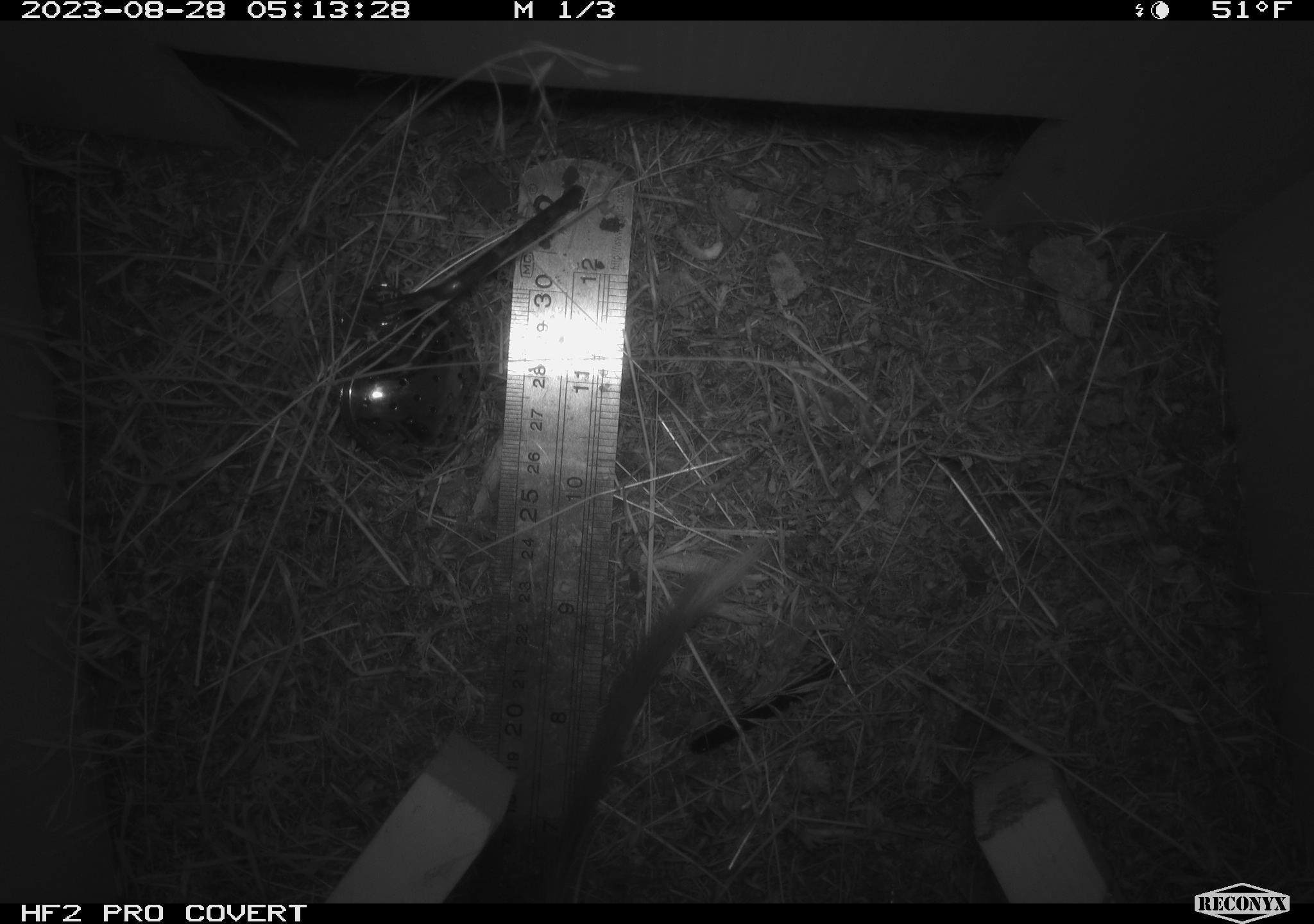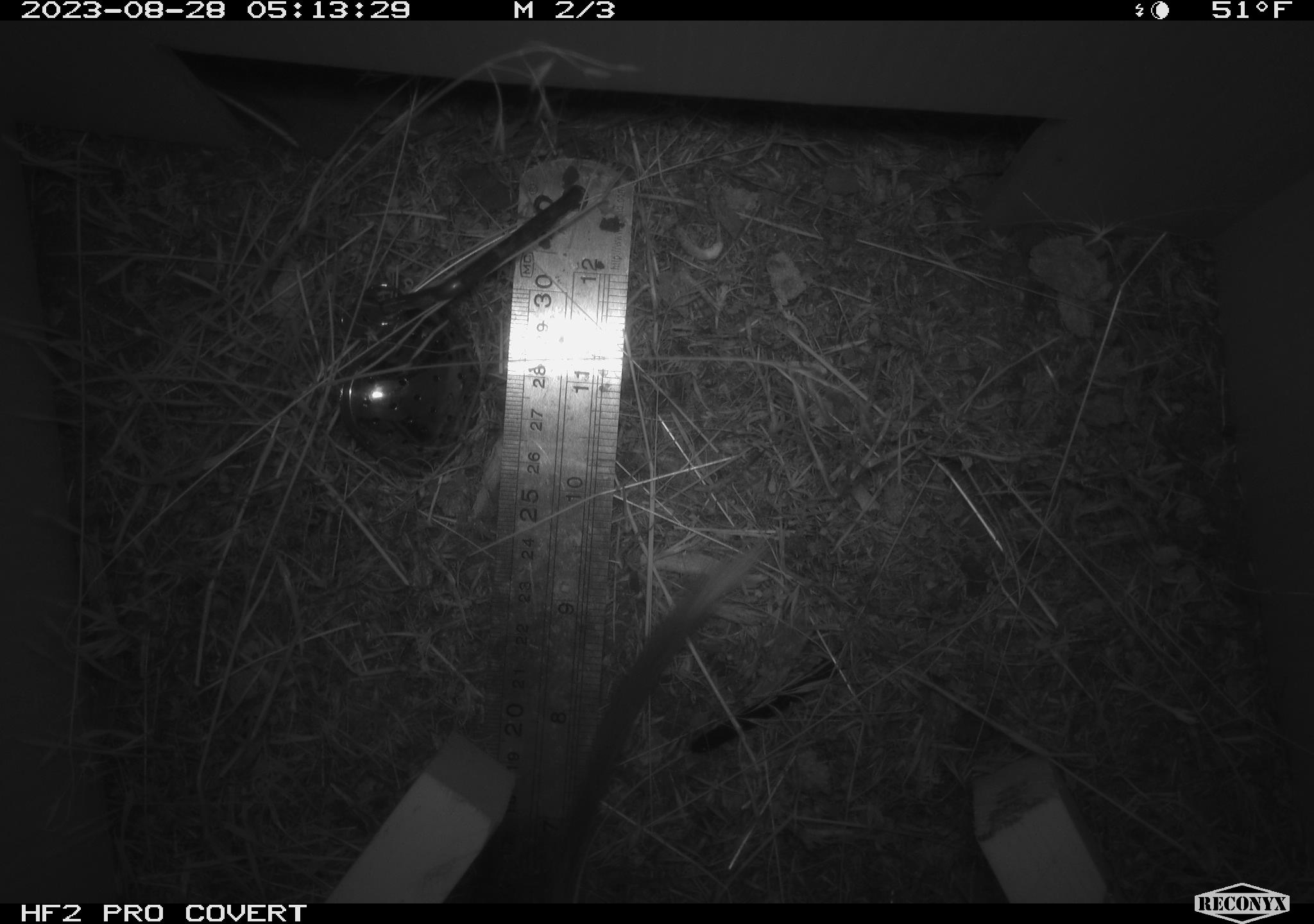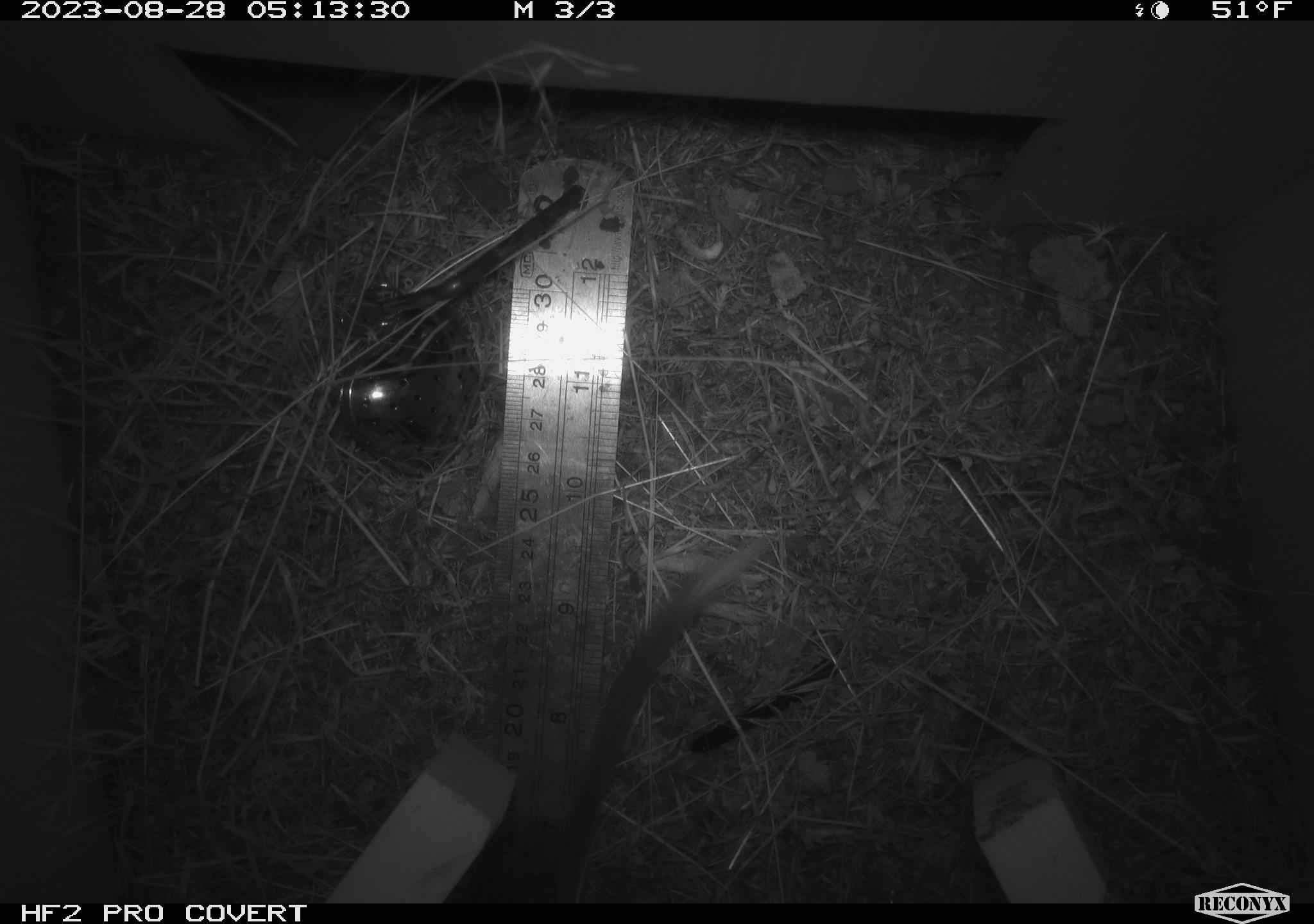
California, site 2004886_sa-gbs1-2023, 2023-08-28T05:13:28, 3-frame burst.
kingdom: Animalia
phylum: Chordata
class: Mammalia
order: Rodentia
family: Heteromyidae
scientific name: Heteromyidae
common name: kangaroo rats and pocket mice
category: heteromyidae family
Heteromyidae family (kangaroo rats and pocket mice) (Heteromyidae).